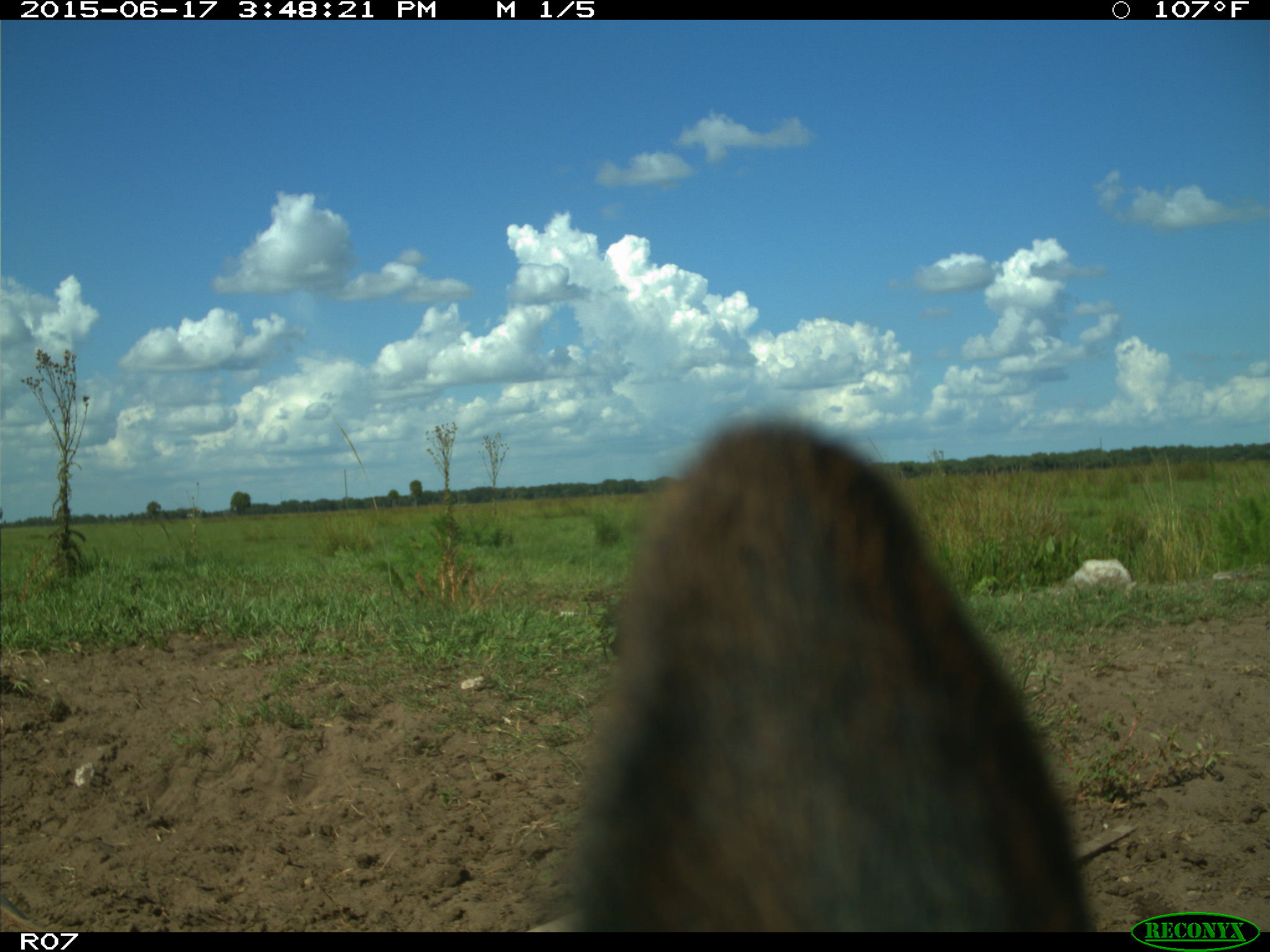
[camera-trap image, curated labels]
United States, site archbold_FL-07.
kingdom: Animalia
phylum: Chordata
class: Mammalia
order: Artiodactyla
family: Bovidae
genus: Bos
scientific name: Bos taurus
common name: domestic cow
Bos taurus (domestic cow).